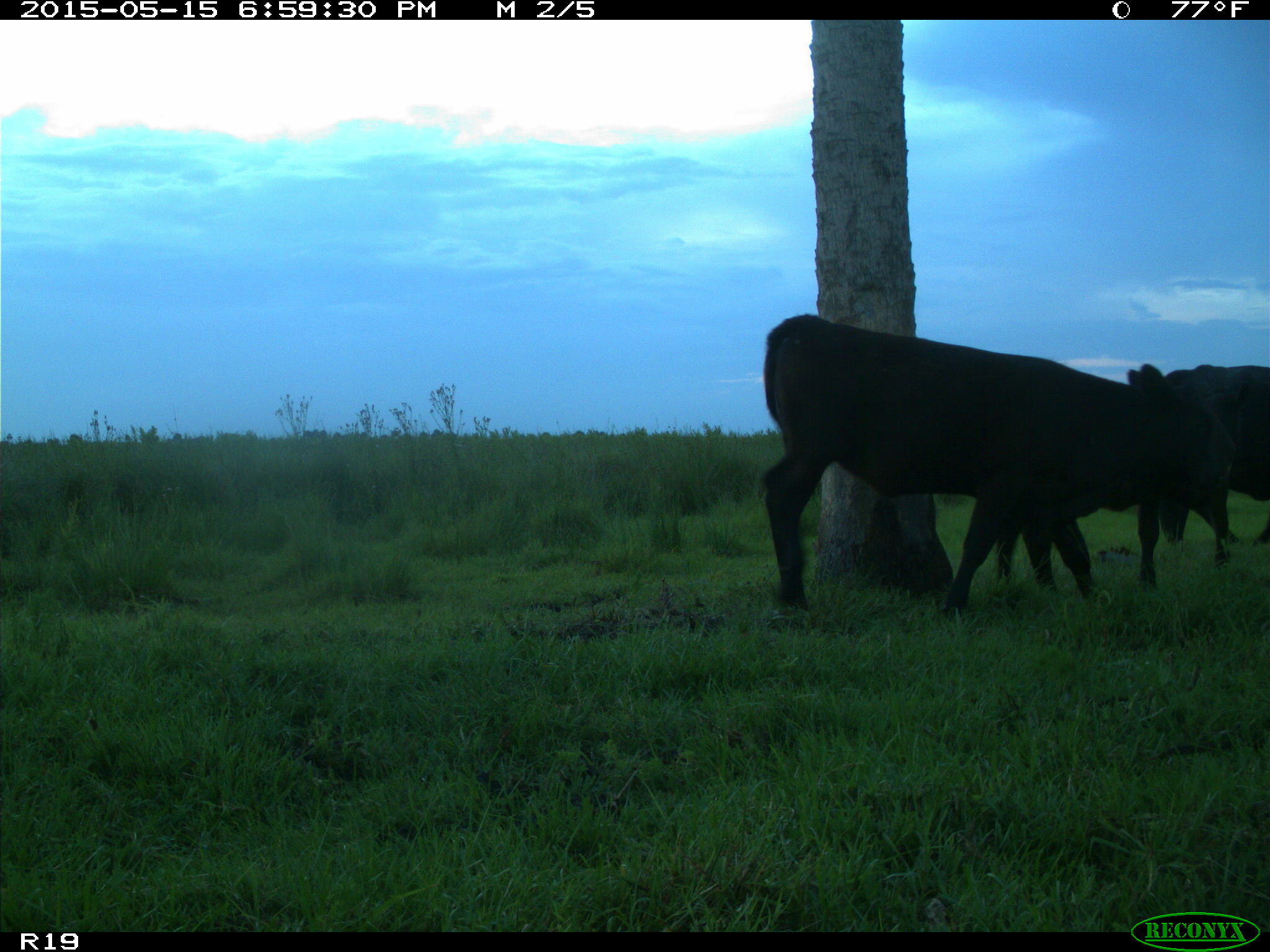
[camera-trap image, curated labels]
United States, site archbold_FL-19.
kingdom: Animalia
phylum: Chordata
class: Mammalia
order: Artiodactyla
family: Bovidae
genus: Bos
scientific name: Bos taurus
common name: domestic cow